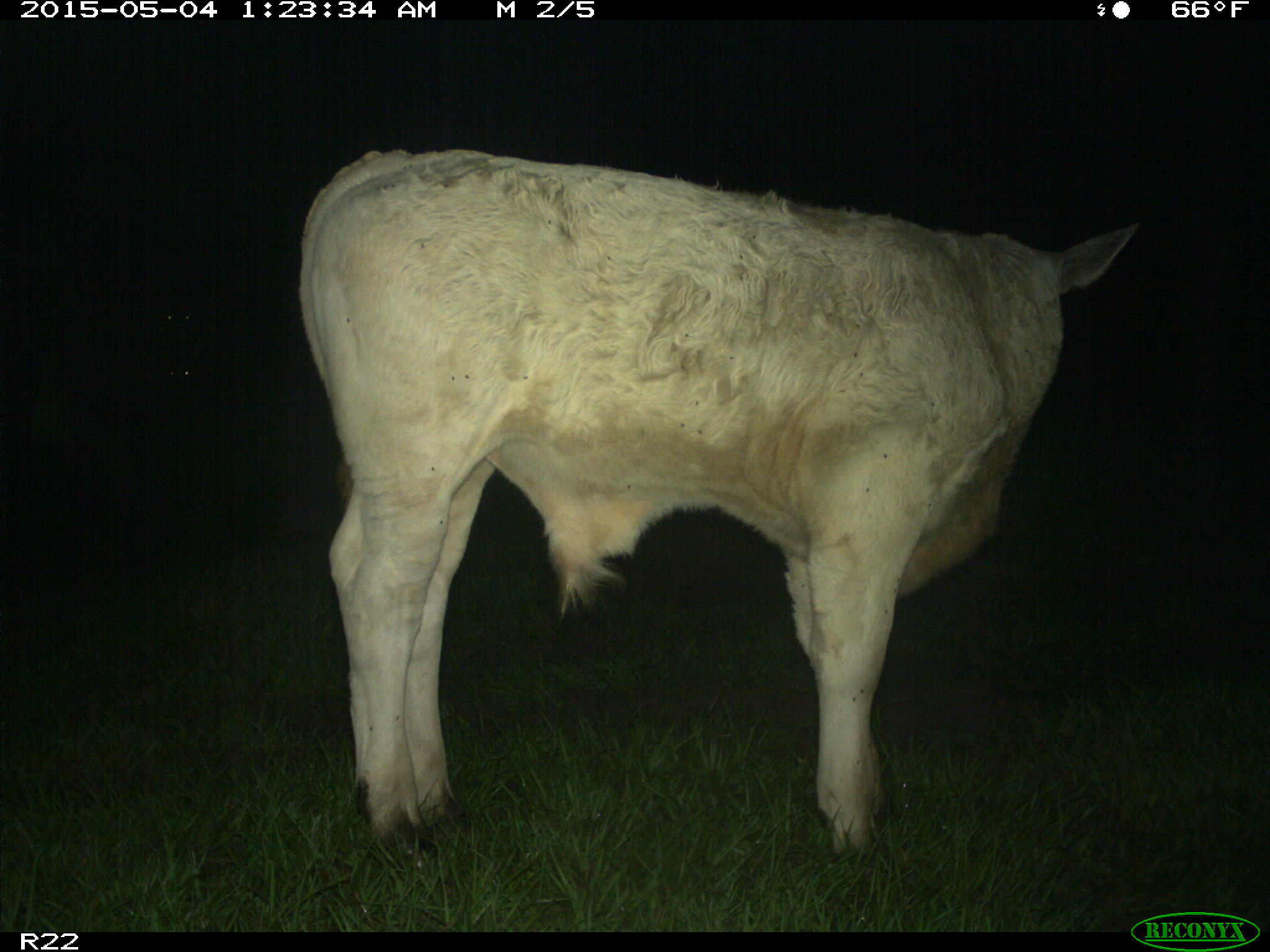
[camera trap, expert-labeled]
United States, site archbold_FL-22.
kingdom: Animalia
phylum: Chordata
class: Mammalia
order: Artiodactyla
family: Bovidae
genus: Bos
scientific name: Bos taurus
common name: domestic cow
Bos taurus (domestic cow).